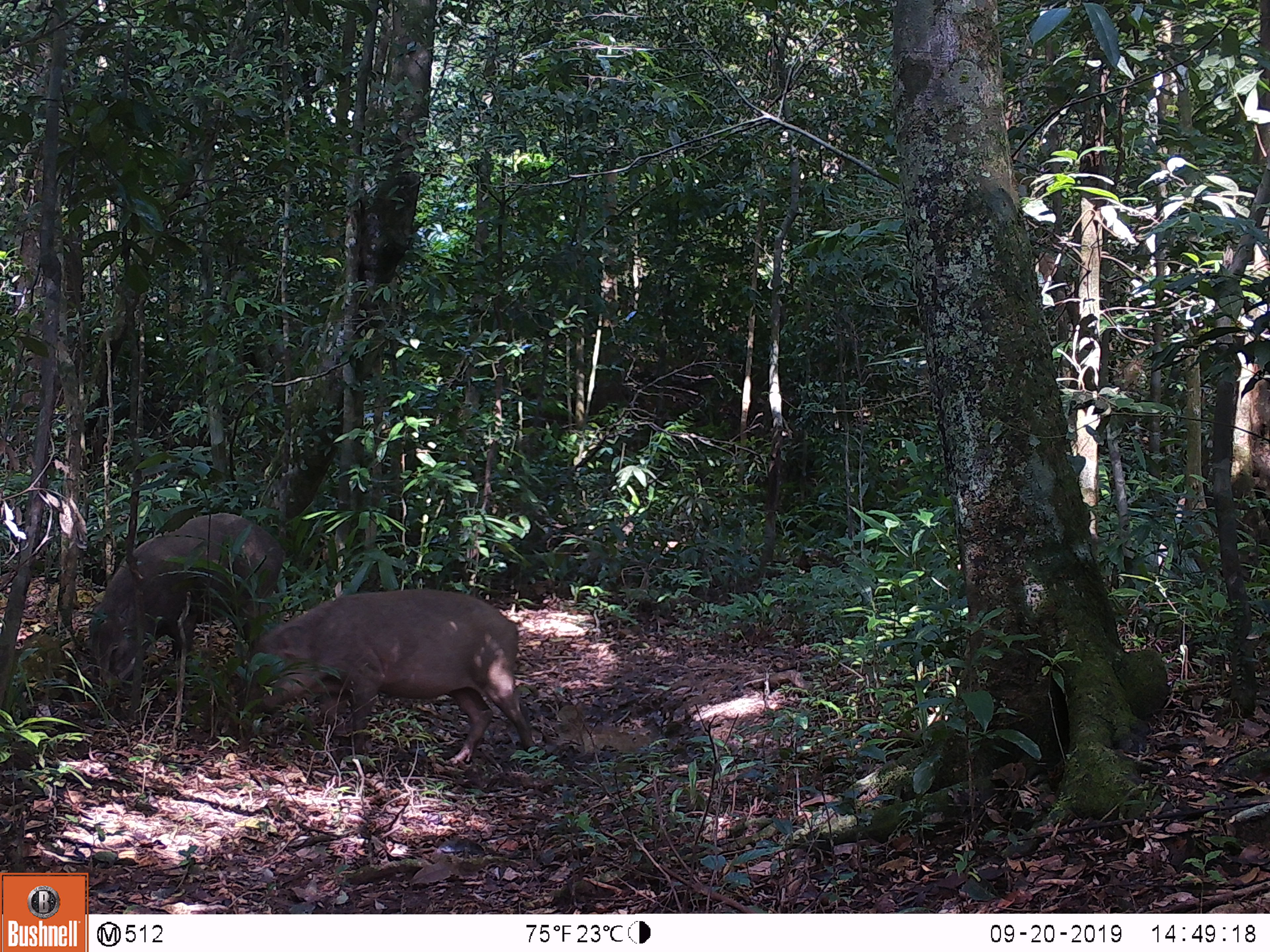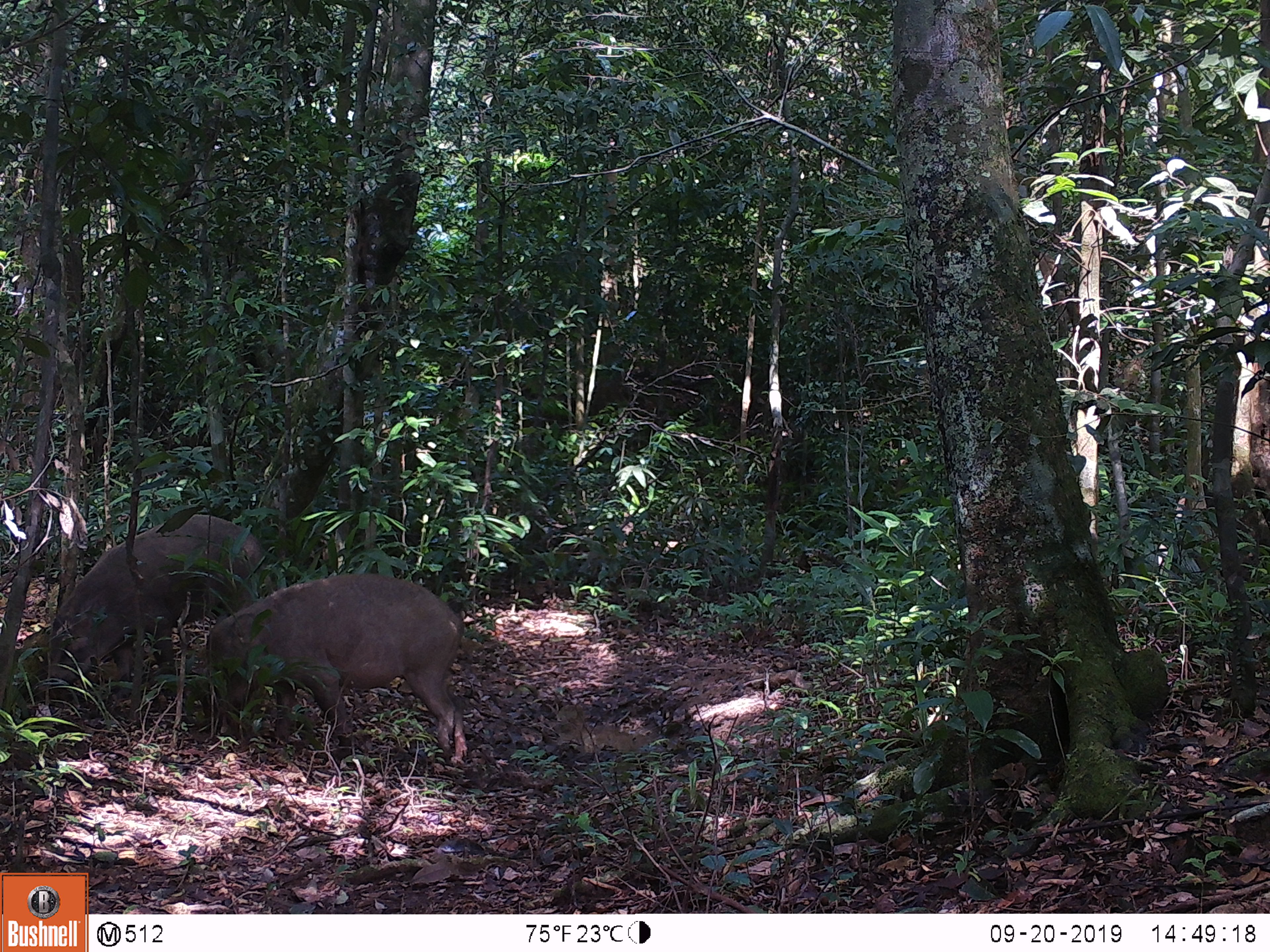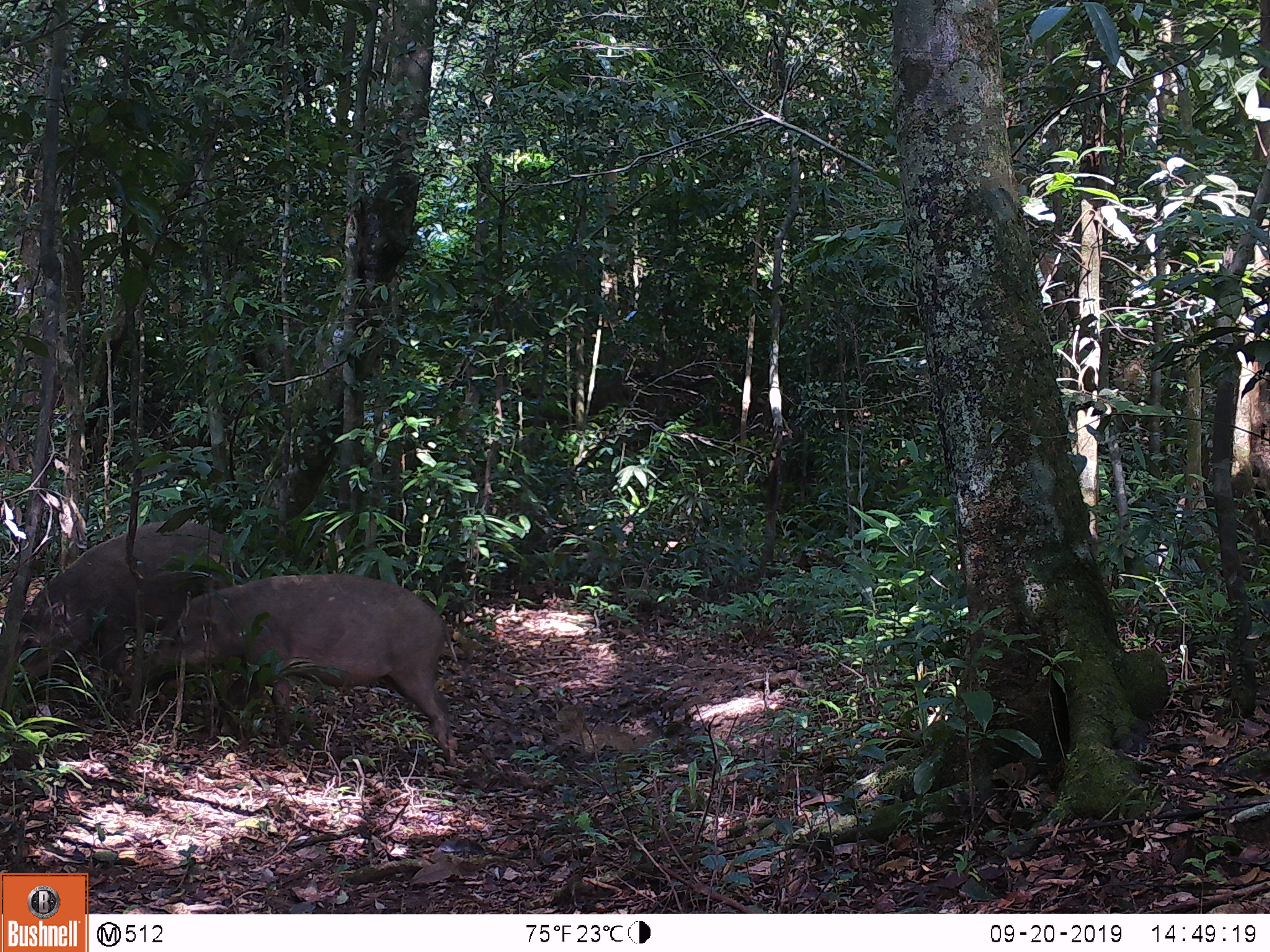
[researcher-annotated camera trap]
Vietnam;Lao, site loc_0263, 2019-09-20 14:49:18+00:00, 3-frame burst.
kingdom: Animalia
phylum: Chordata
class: Mammalia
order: Artiodactyla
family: Suidae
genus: Sus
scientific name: Sus scrofa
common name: eurasian wild pig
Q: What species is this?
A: Eurasian wild pig (Sus scrofa).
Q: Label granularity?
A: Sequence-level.